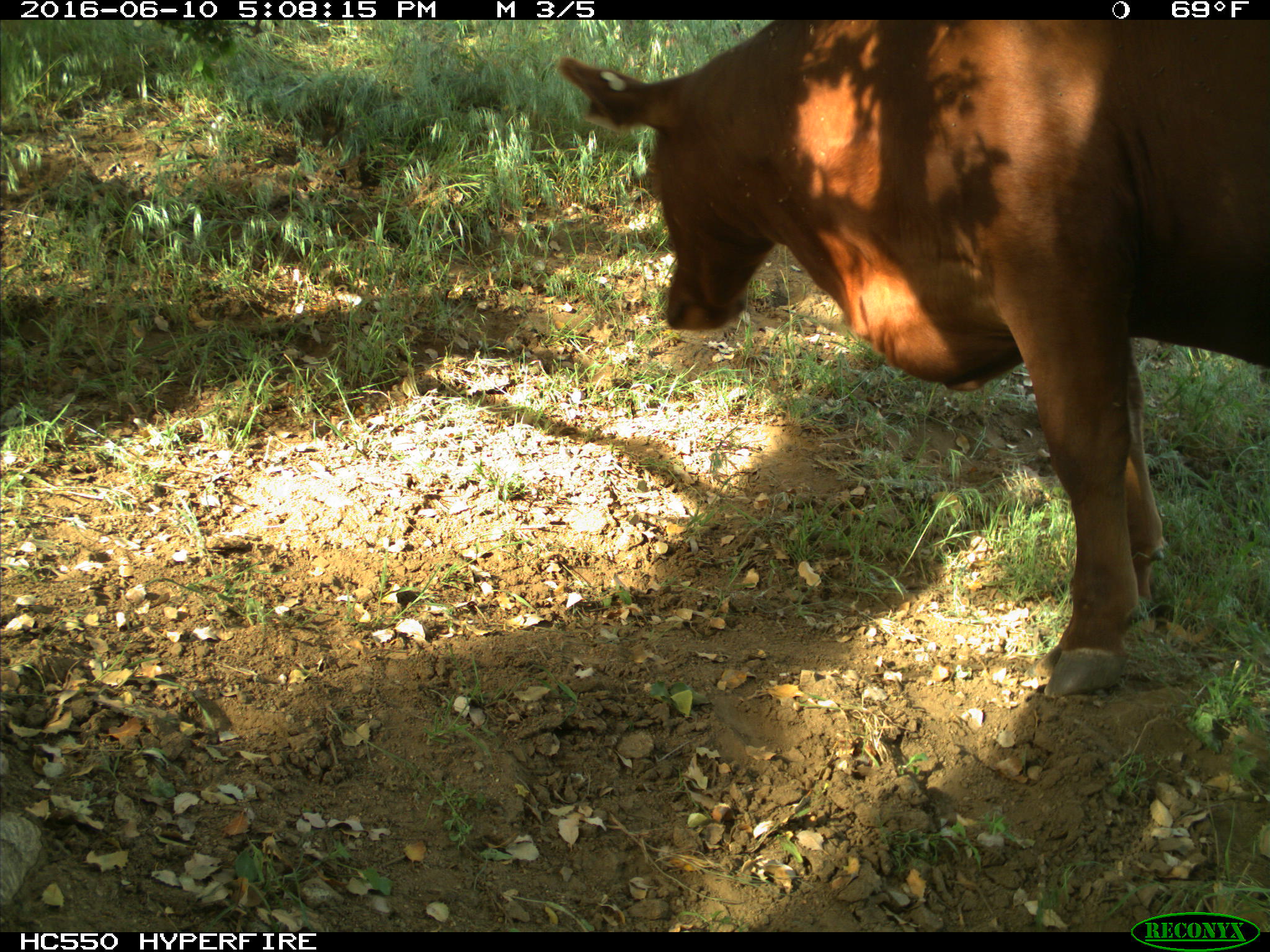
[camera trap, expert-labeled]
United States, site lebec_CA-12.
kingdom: Animalia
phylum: Chordata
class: Mammalia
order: Artiodactyla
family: Bovidae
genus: Bos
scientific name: Bos taurus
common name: domestic cow